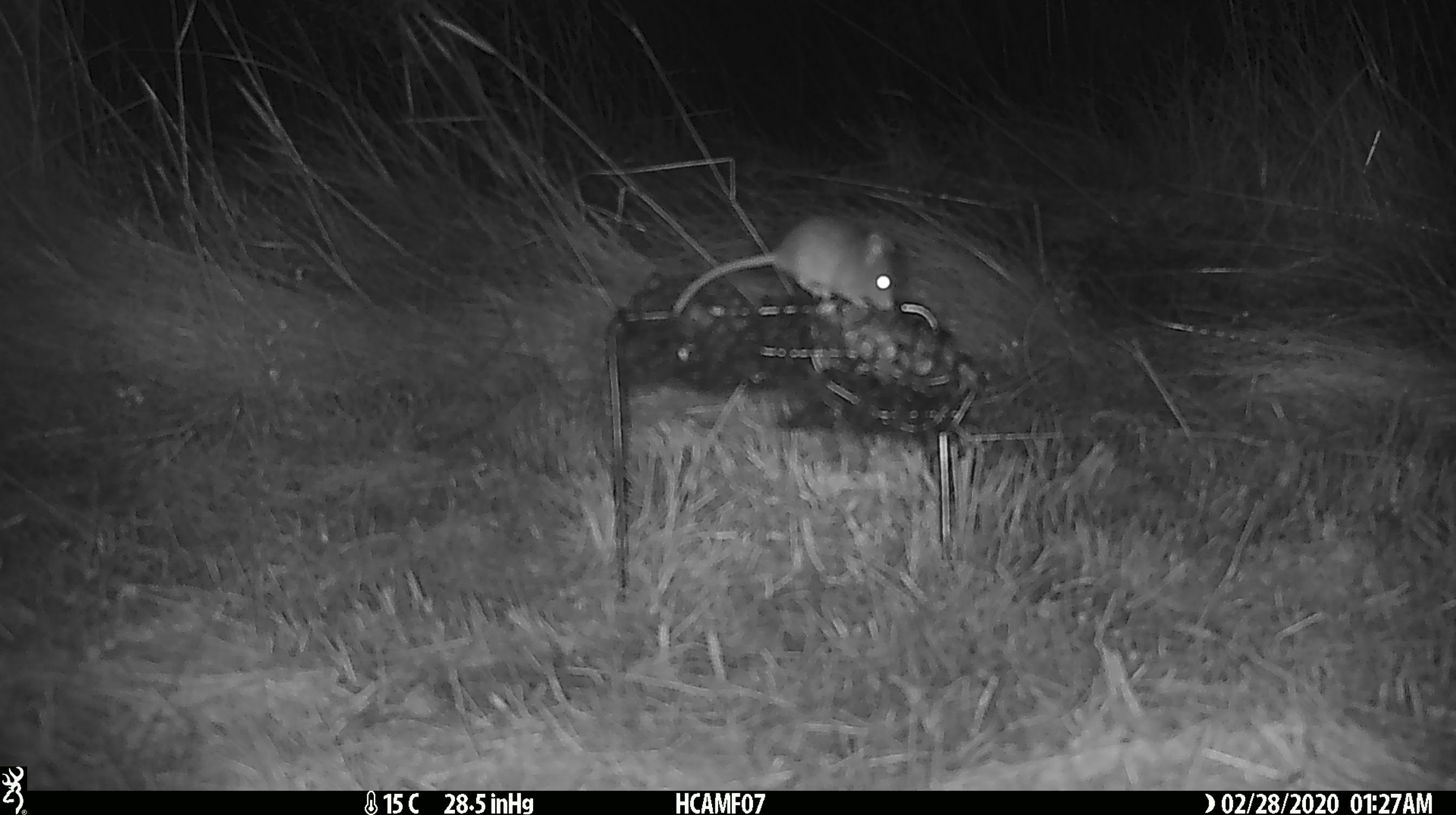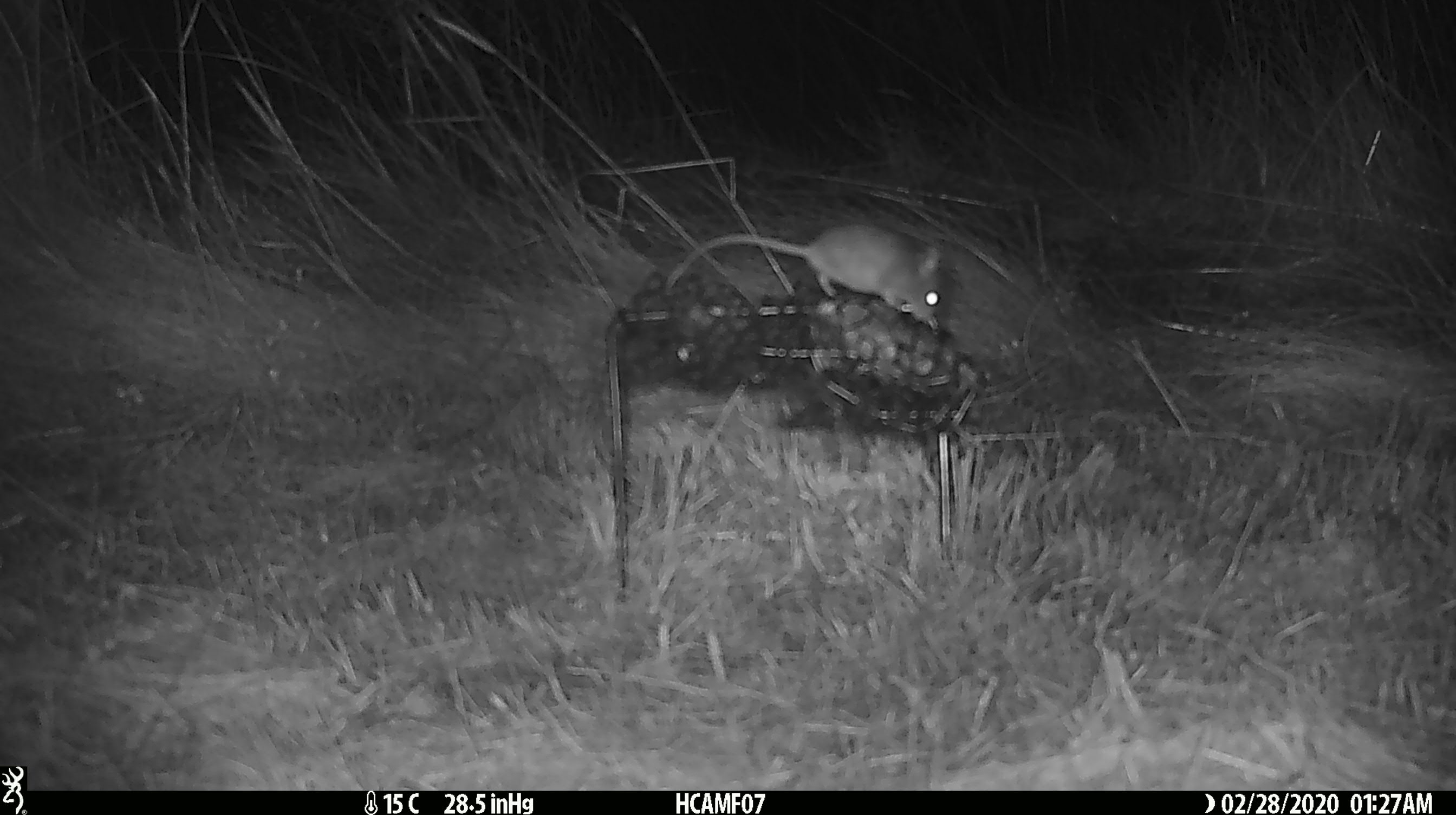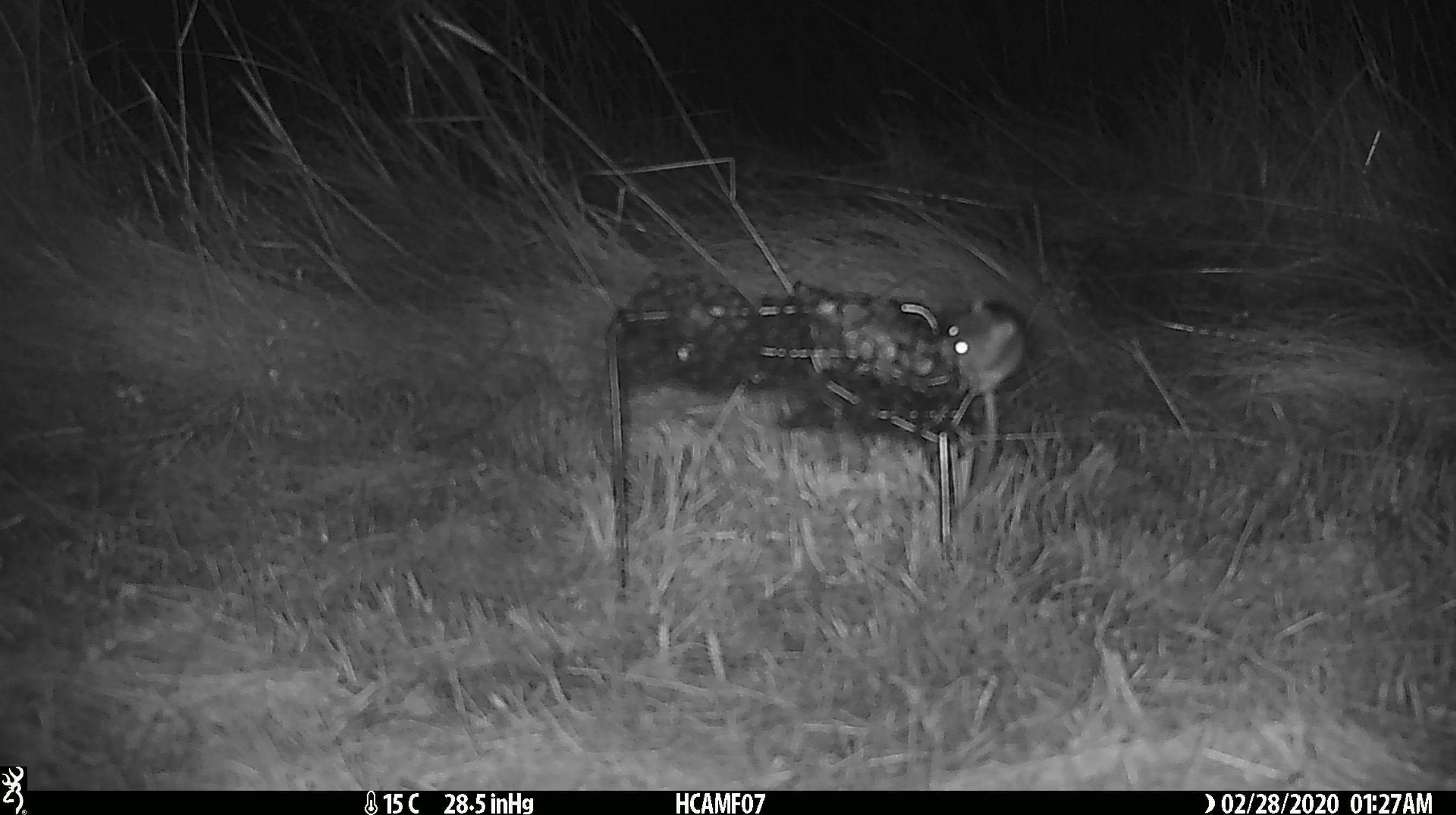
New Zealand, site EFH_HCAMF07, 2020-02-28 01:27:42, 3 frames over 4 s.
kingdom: Animalia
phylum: Chordata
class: Mammalia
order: Rodentia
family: Muridae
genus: Mus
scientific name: Mus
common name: mouse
Mouse (Mus).